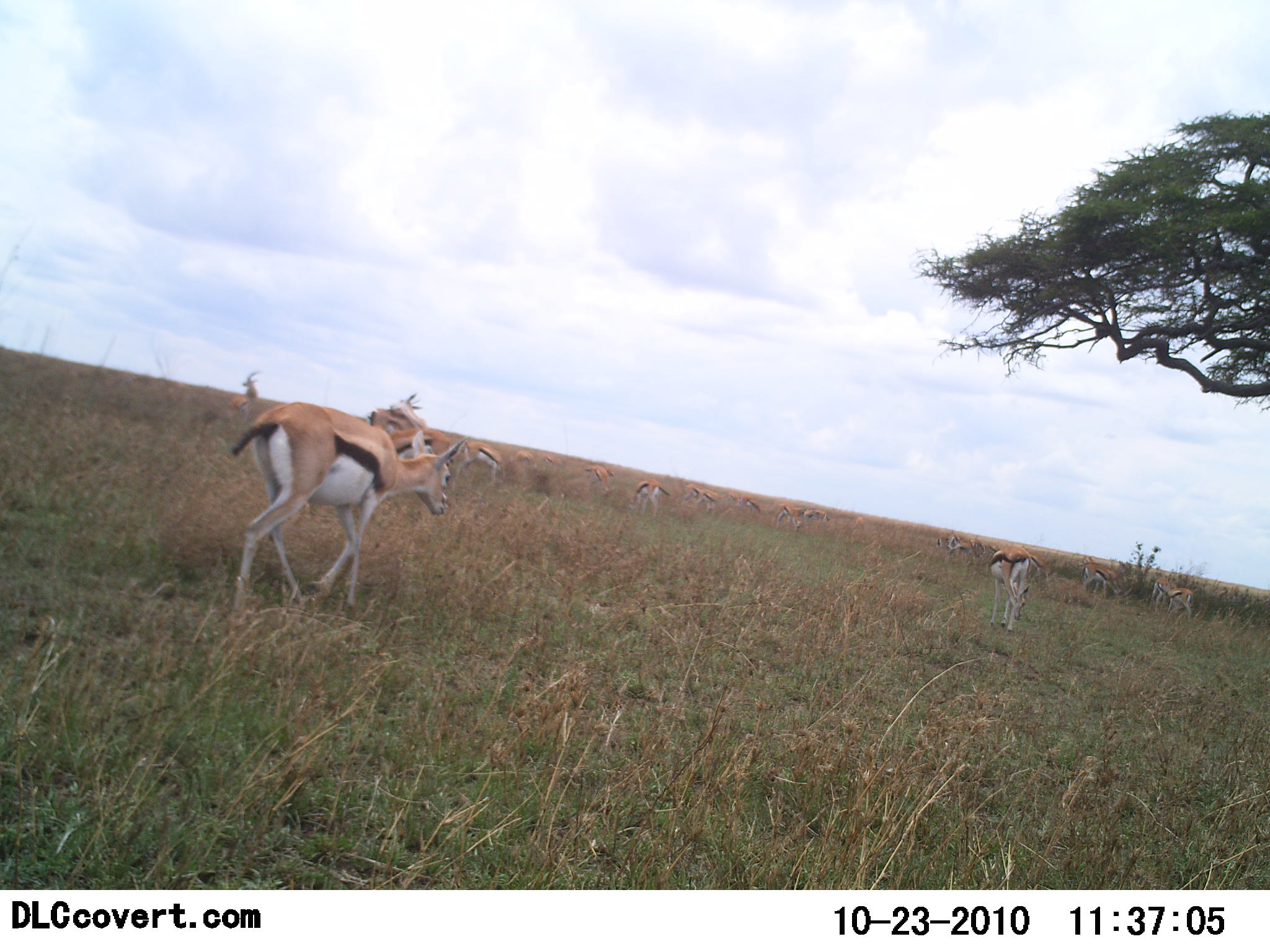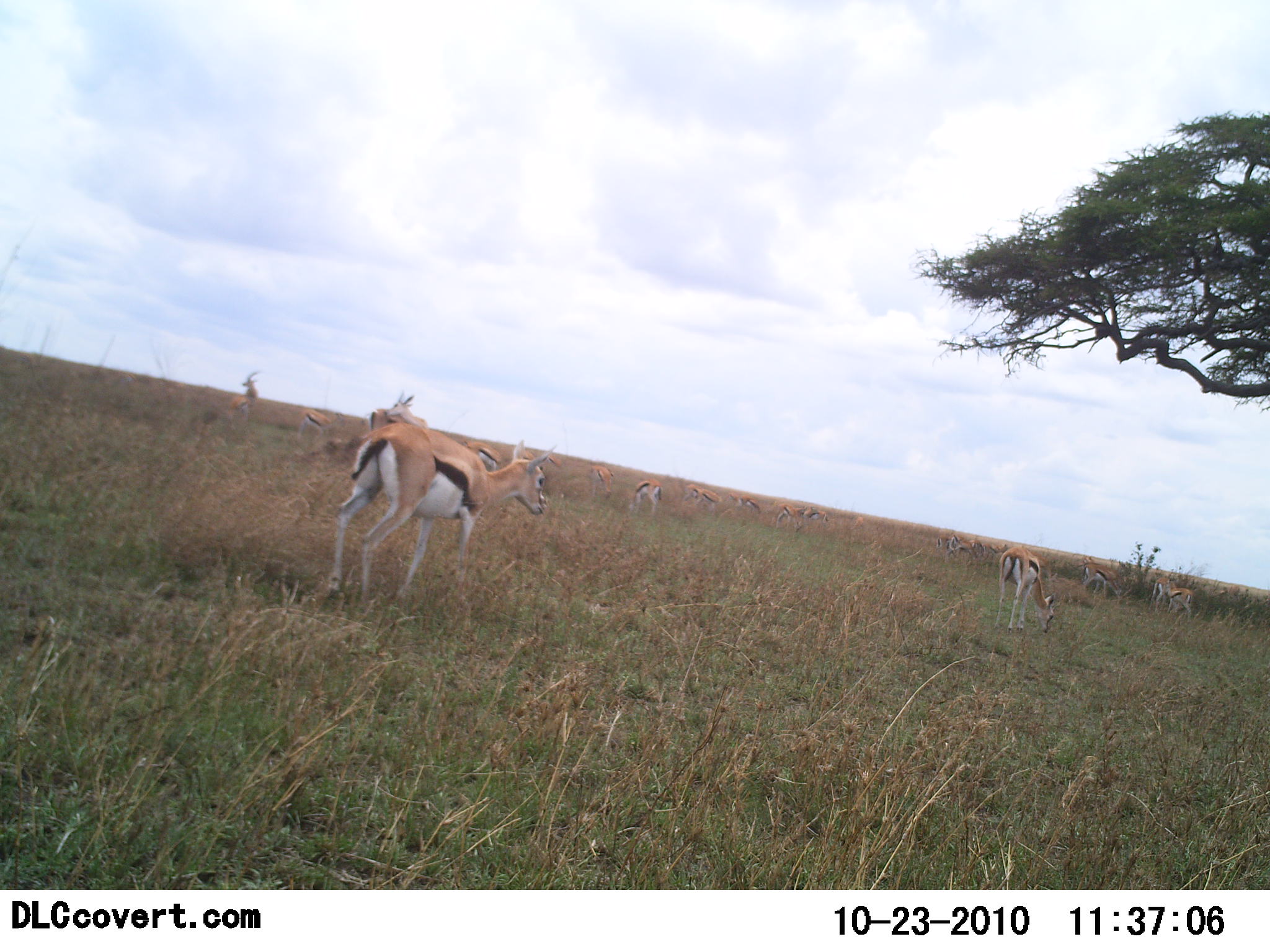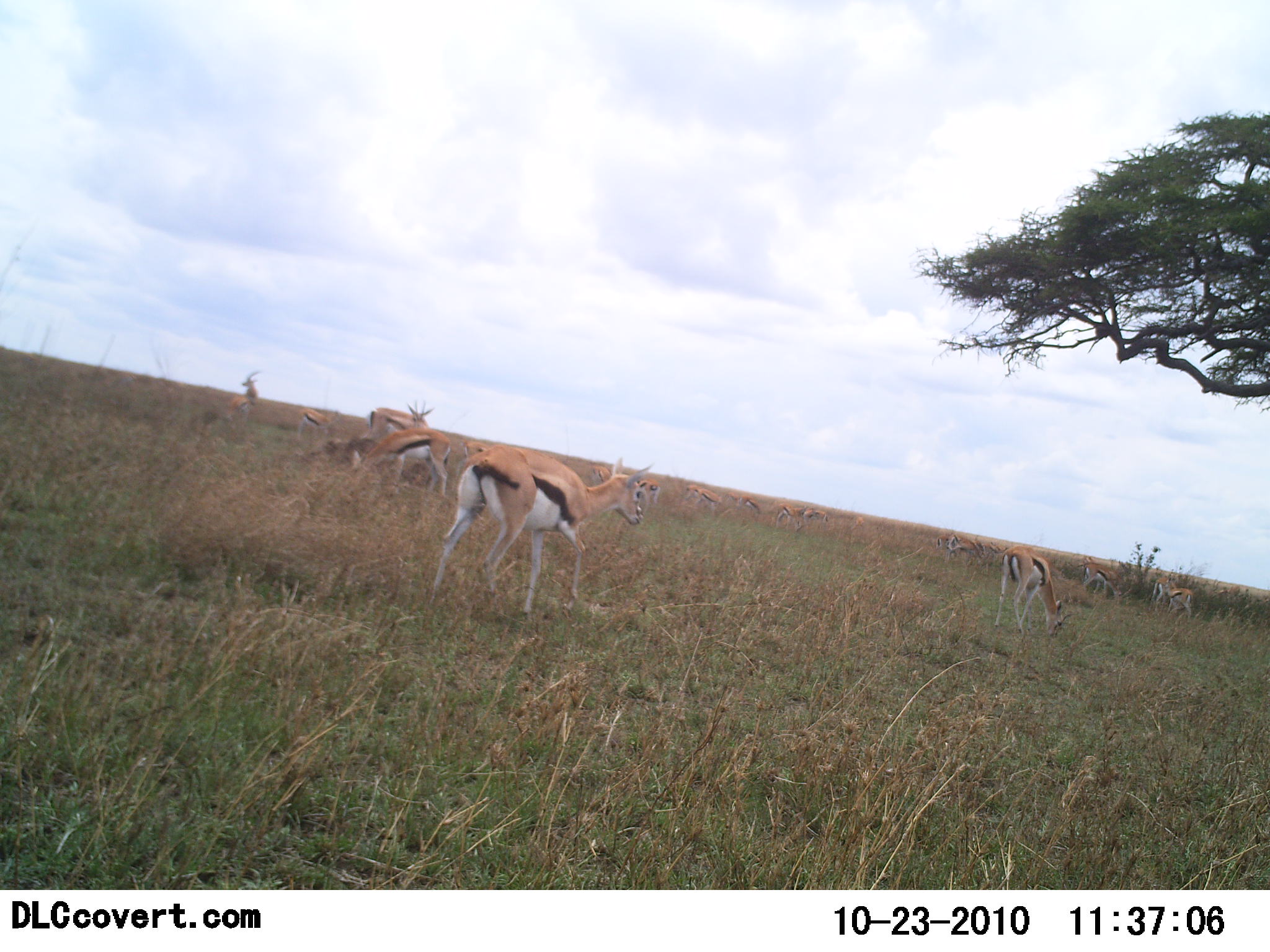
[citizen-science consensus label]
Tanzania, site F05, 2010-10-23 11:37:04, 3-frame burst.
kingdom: Animalia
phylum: Chordata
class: Mammalia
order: Artiodactyla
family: Bovidae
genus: Eudorcas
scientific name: Eudorcas thomsonii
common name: thomson's gazelle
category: gazellethomsons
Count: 11-50.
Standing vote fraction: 54%.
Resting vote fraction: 8%.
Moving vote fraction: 85%.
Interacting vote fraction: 0%.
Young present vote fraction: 0%.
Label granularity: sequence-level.